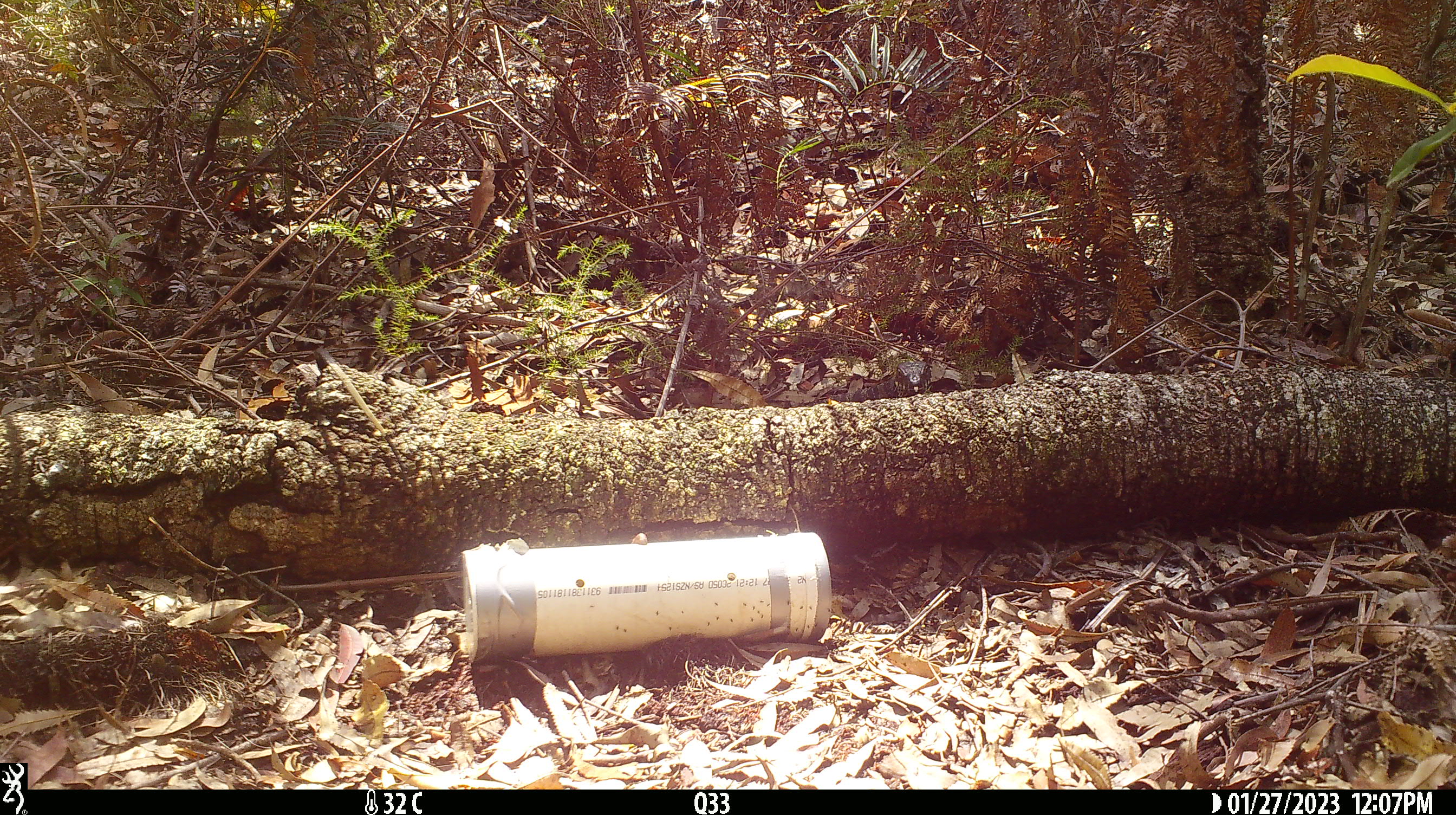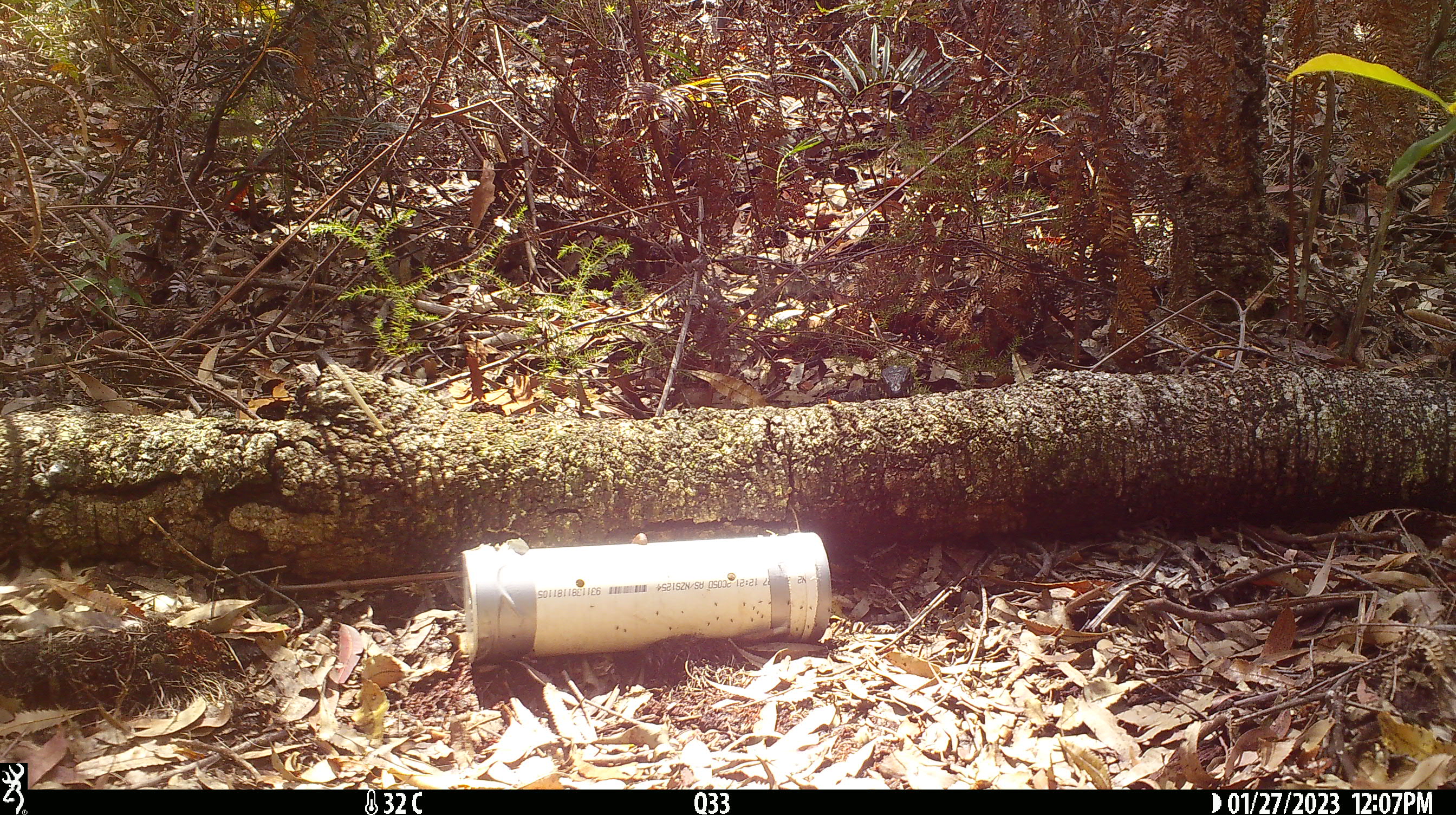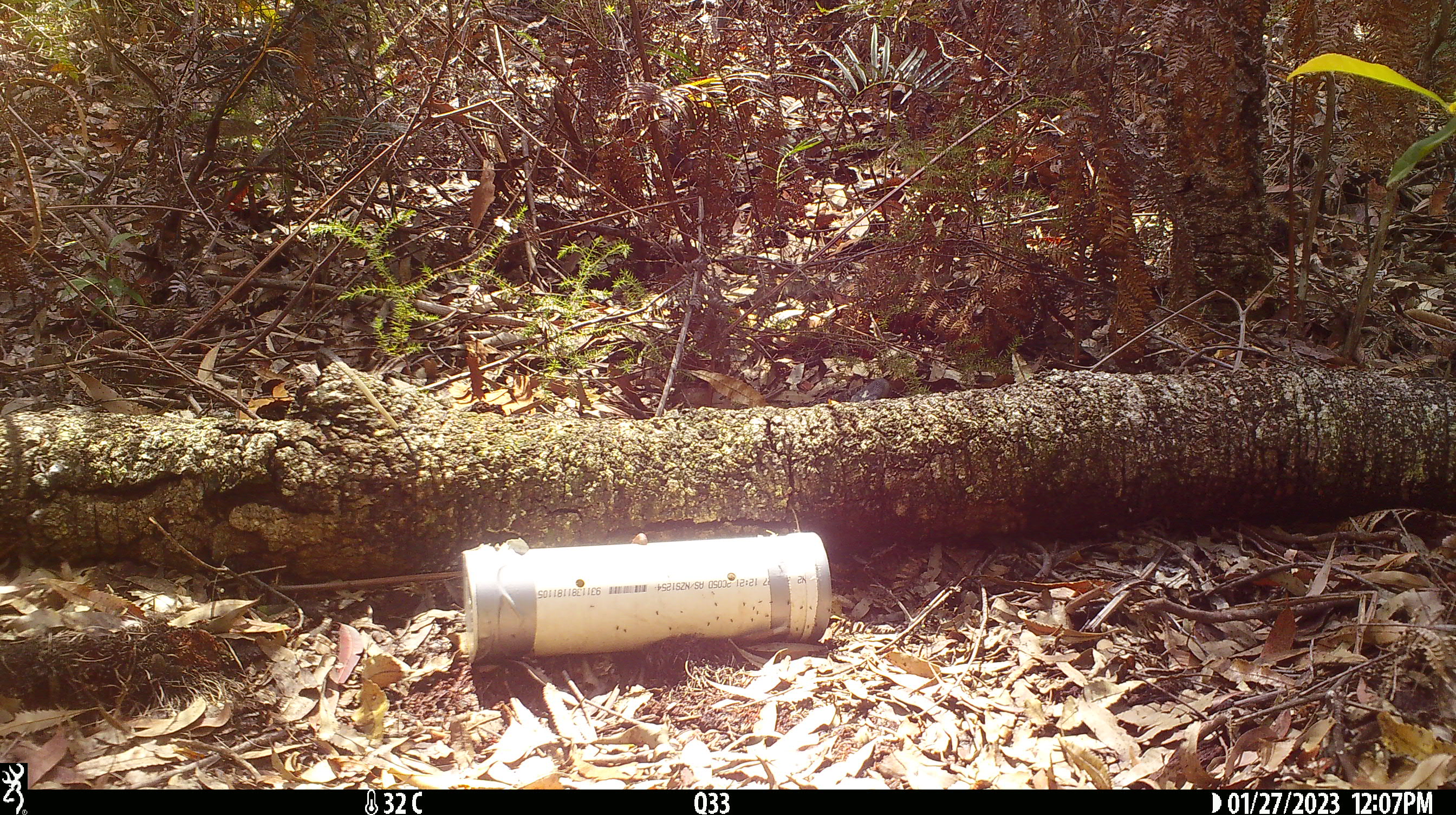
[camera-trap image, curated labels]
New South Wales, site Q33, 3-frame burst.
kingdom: Animalia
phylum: Chordata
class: Reptilia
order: Squamata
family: Varanidae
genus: Varanus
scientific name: Varanus varius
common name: lace monitor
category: goanna